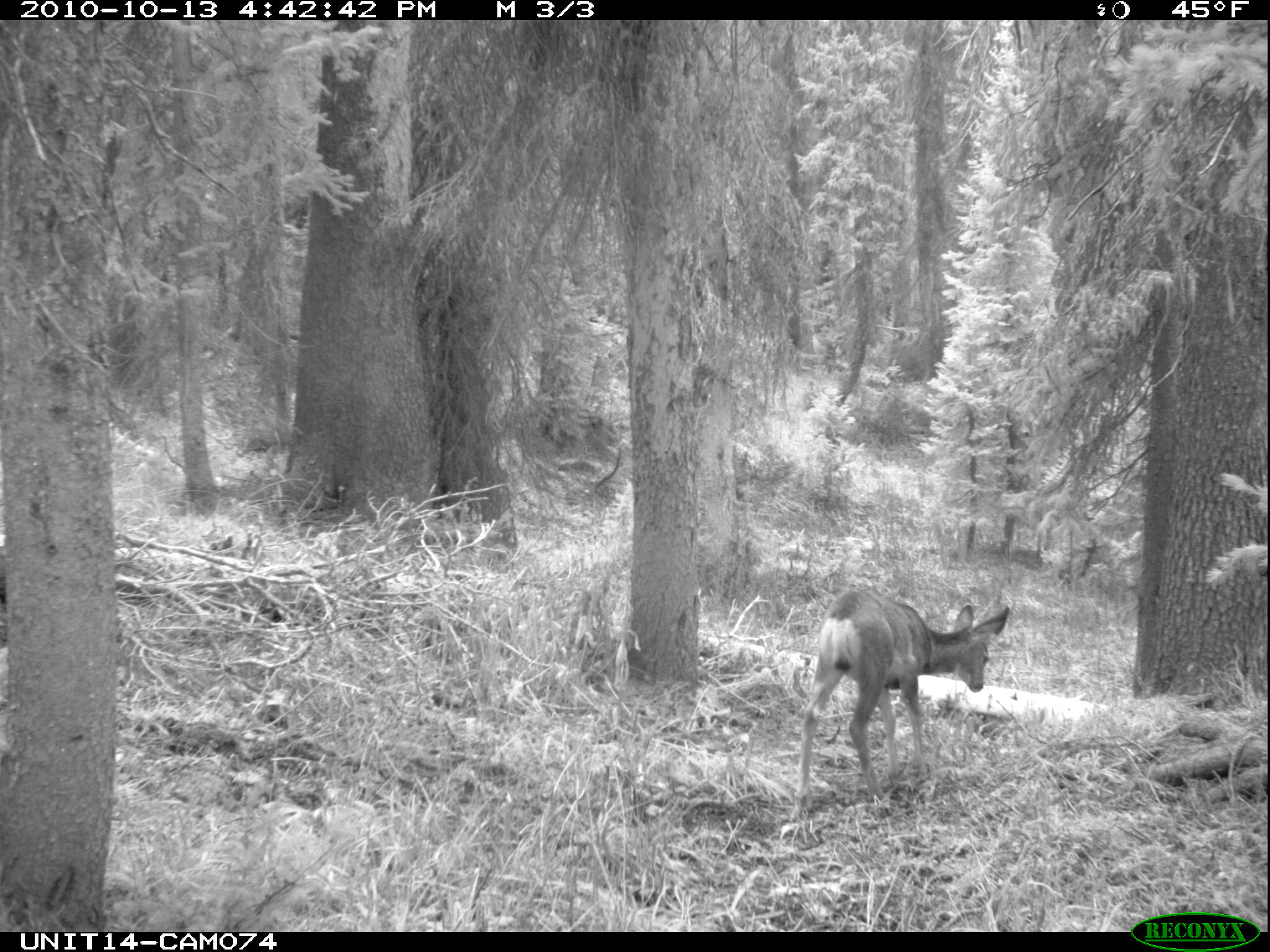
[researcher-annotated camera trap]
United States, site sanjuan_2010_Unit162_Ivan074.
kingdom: Animalia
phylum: Chordata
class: Mammalia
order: Artiodactyla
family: Cervidae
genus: Odocoileus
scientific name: Odocoileus hemionus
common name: mule deer